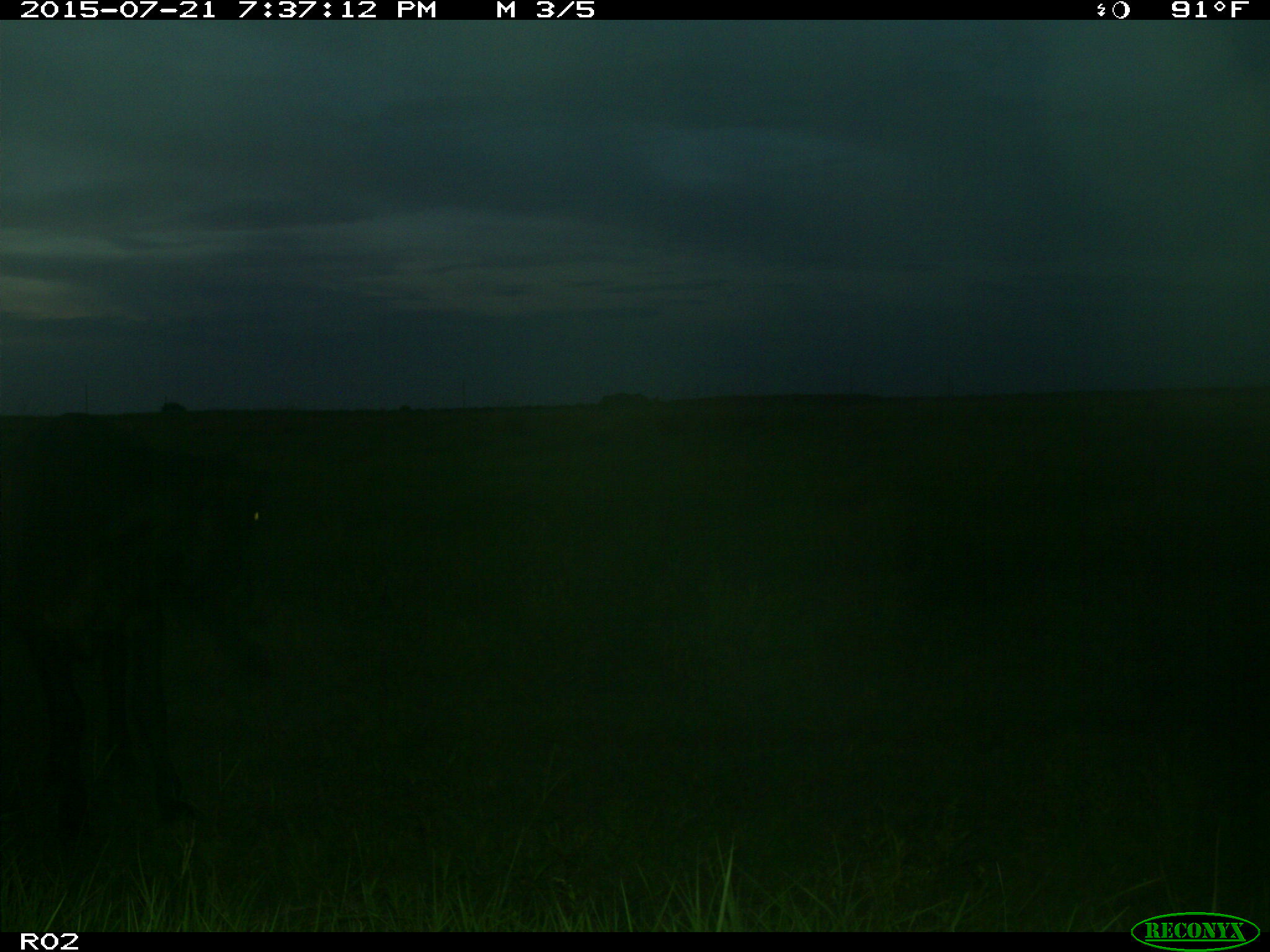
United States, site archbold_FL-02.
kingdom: Animalia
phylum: Chordata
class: Mammalia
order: Artiodactyla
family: Bovidae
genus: Bos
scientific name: Bos taurus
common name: domestic cow